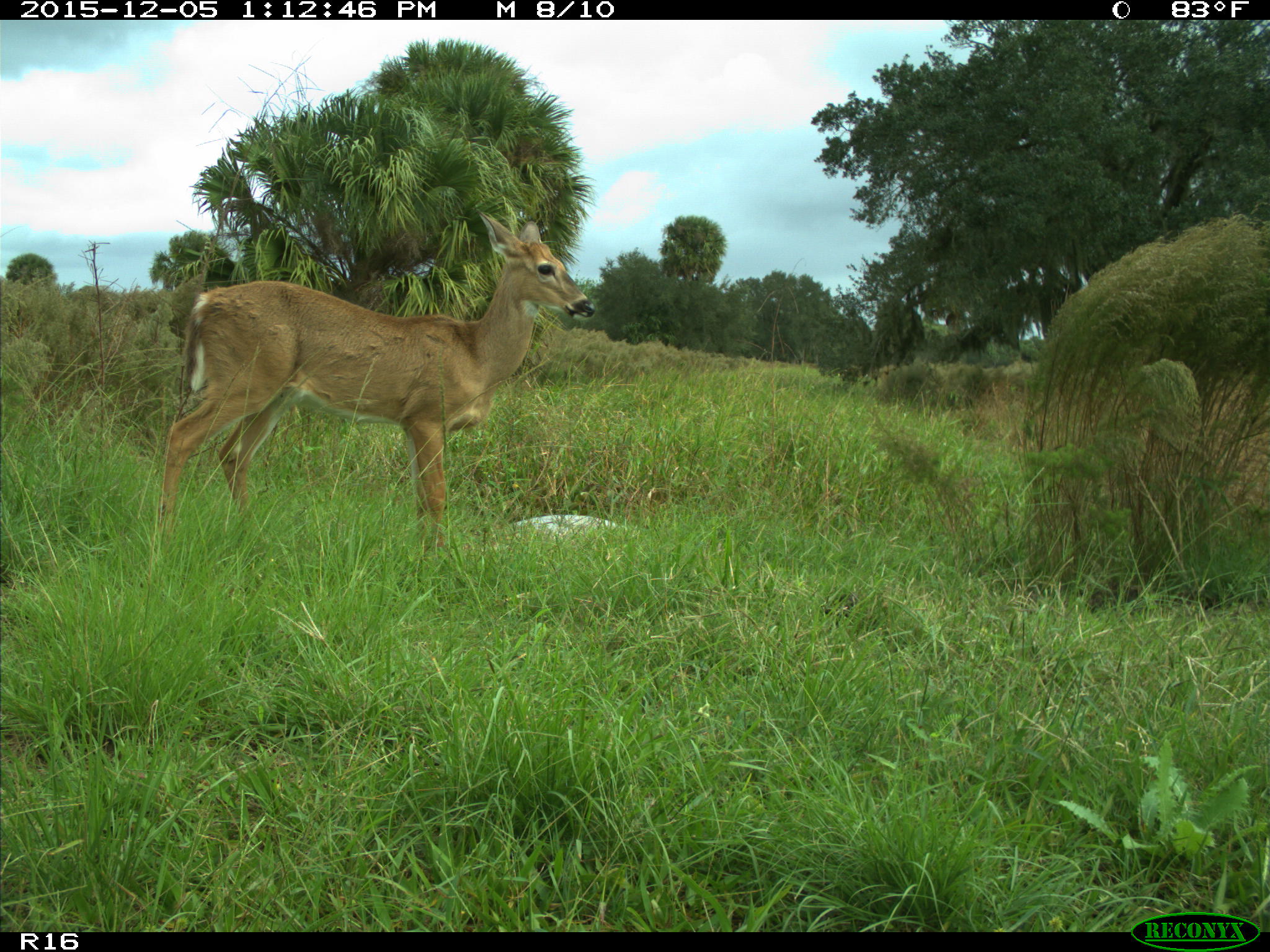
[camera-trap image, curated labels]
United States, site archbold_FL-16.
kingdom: Animalia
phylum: Chordata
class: Mammalia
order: Artiodactyla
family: Cervidae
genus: Odocoileus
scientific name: Odocoileus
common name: deer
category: unidentified deer